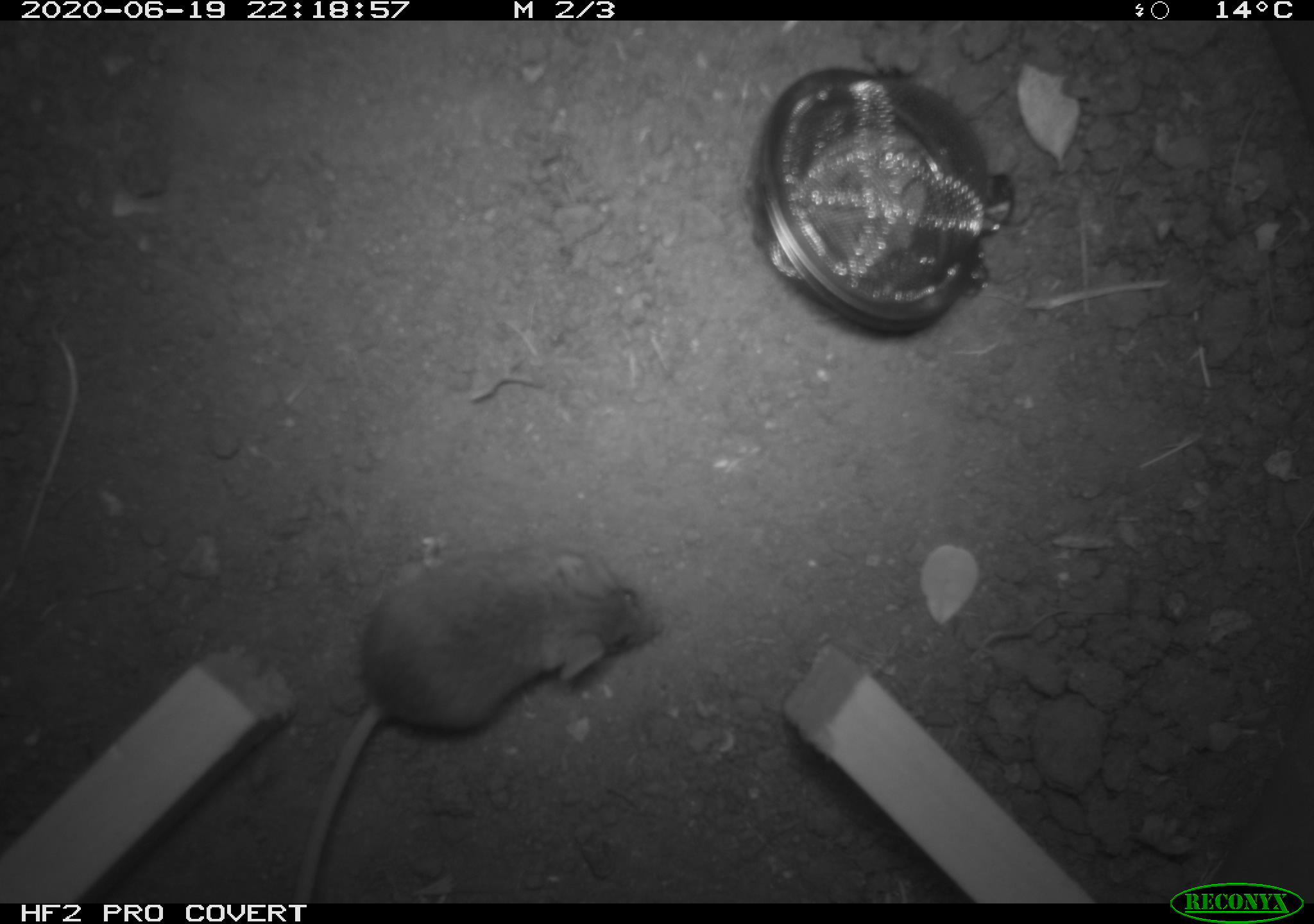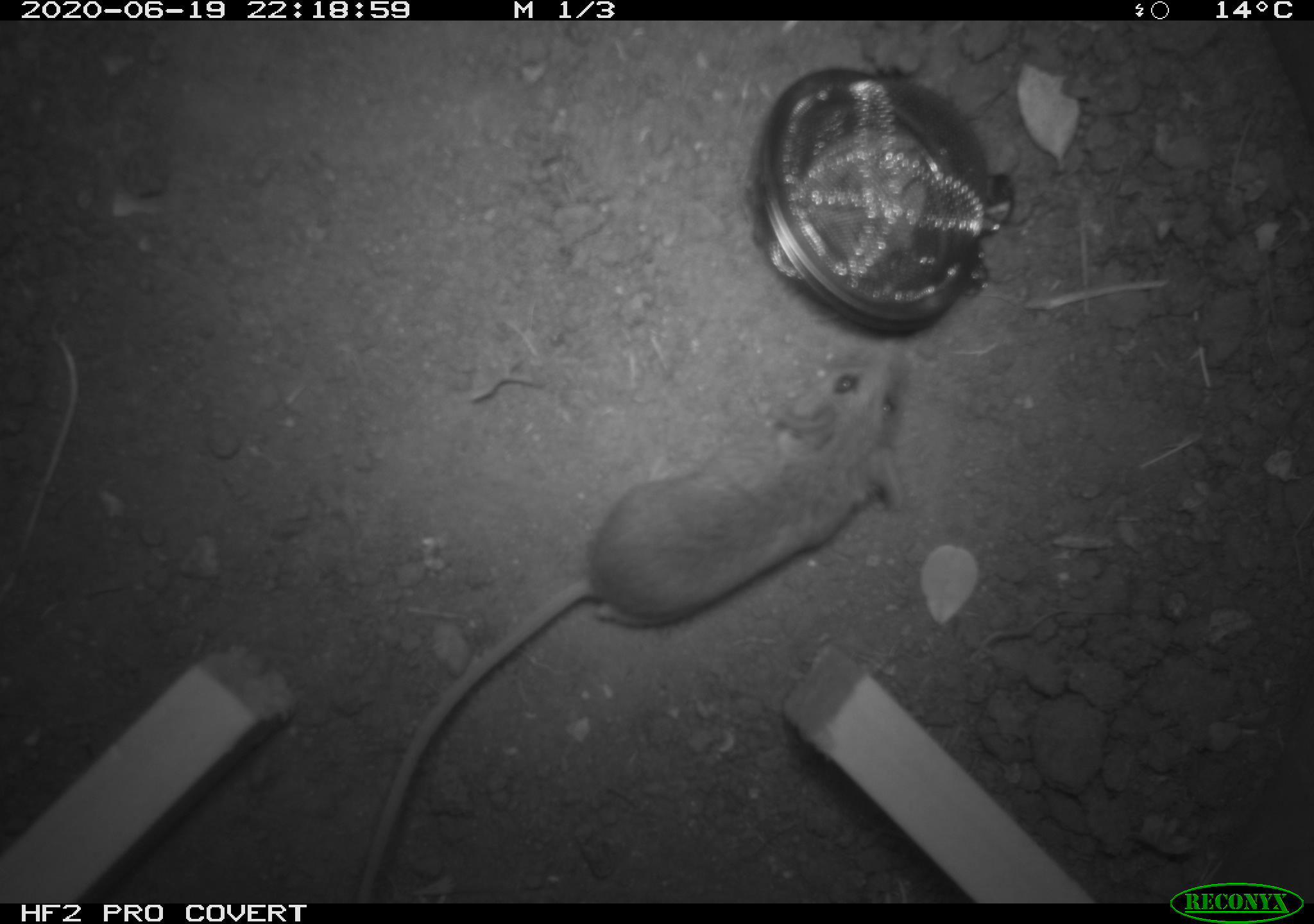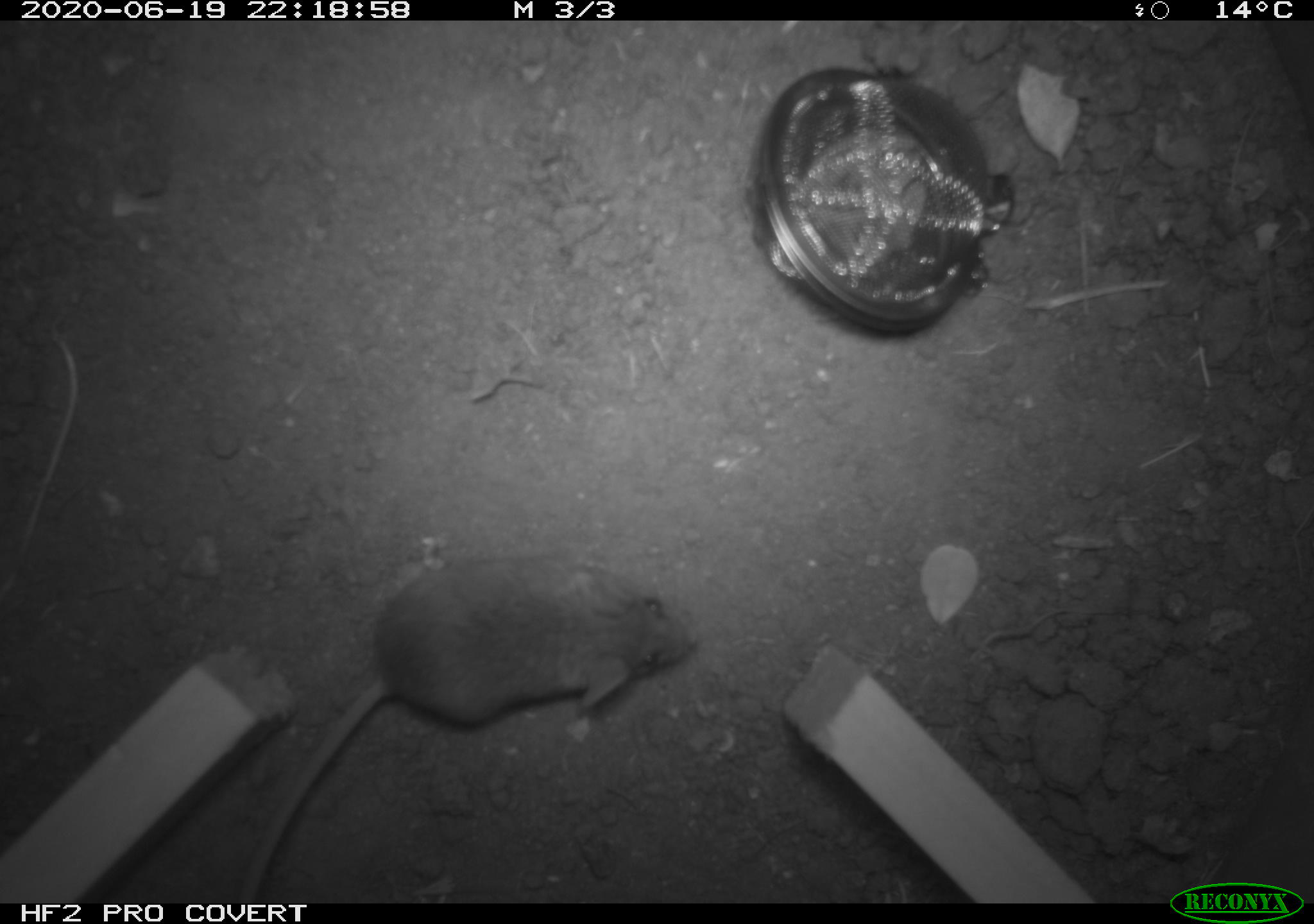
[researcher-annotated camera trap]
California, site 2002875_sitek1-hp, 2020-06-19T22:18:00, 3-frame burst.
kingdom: Animalia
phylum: Chordata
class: Mammalia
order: Rodentia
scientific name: Rodentia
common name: mouse species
Mouse species (Rodentia).